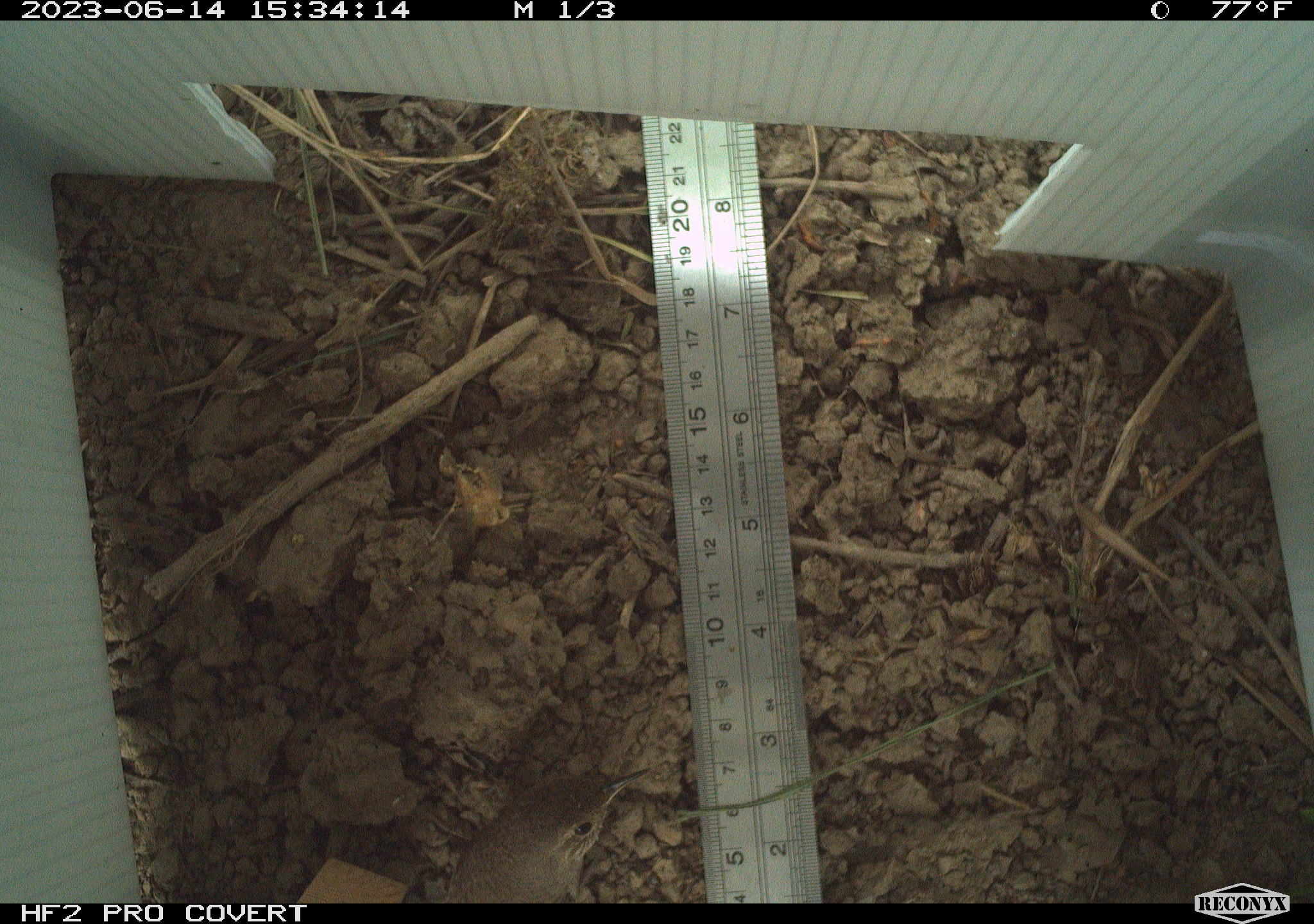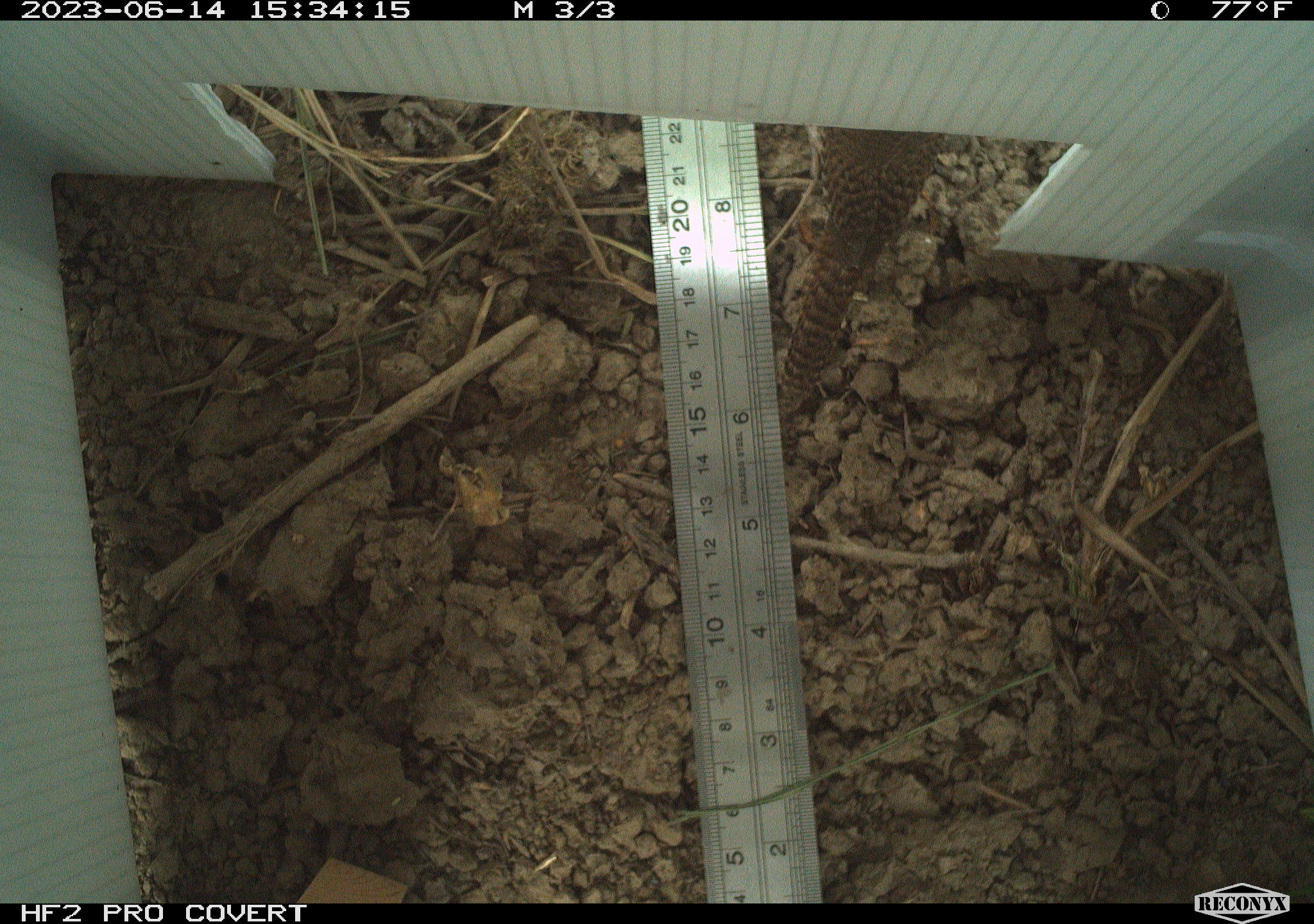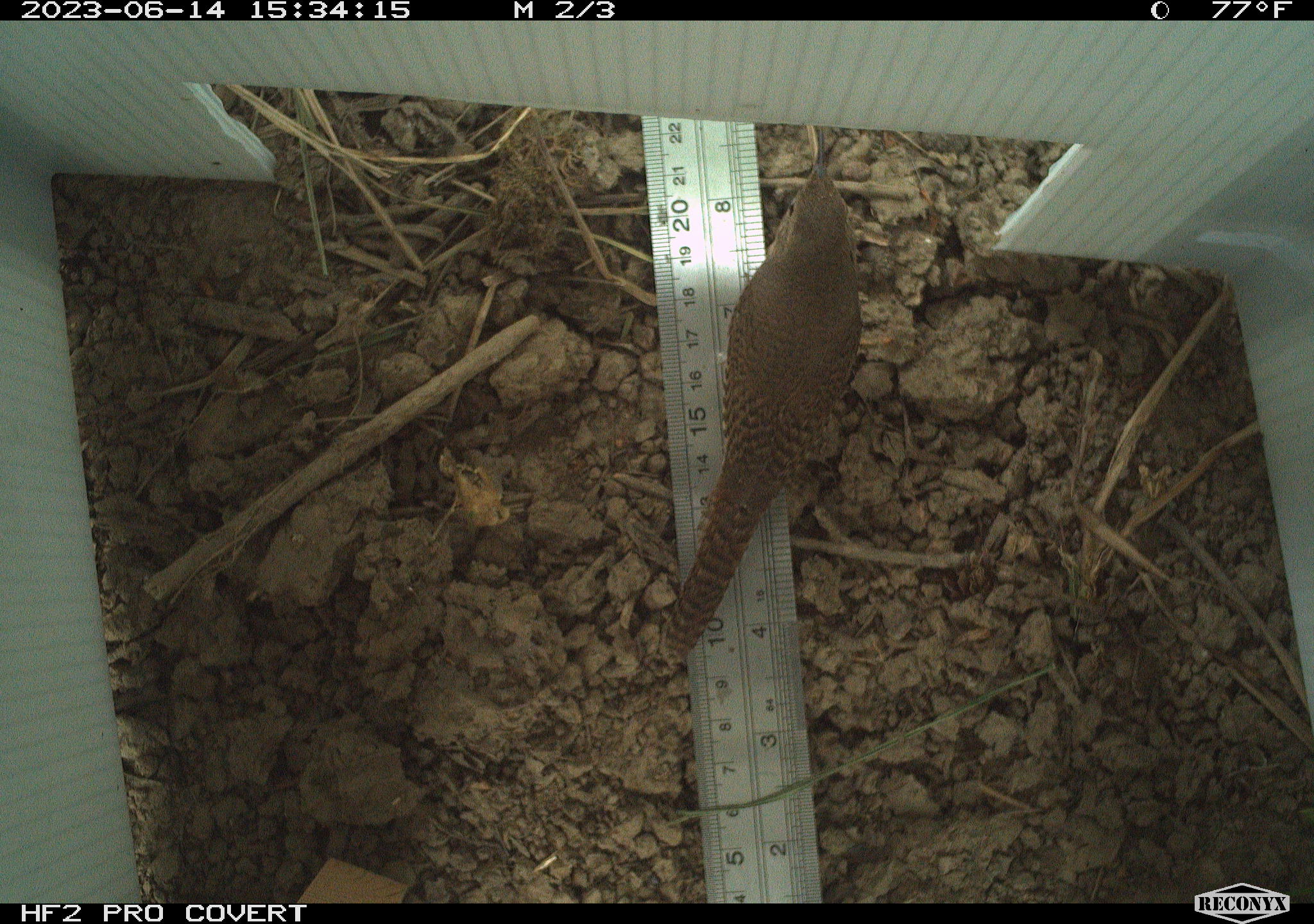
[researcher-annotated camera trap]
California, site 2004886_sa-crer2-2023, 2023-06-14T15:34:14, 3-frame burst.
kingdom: Animalia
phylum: Chordata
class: Aves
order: Passeriformes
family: Troglodytidae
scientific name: Troglodytidae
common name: wren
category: troglodytidae family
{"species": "troglodytidae family (wren) (Troglodytidae)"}